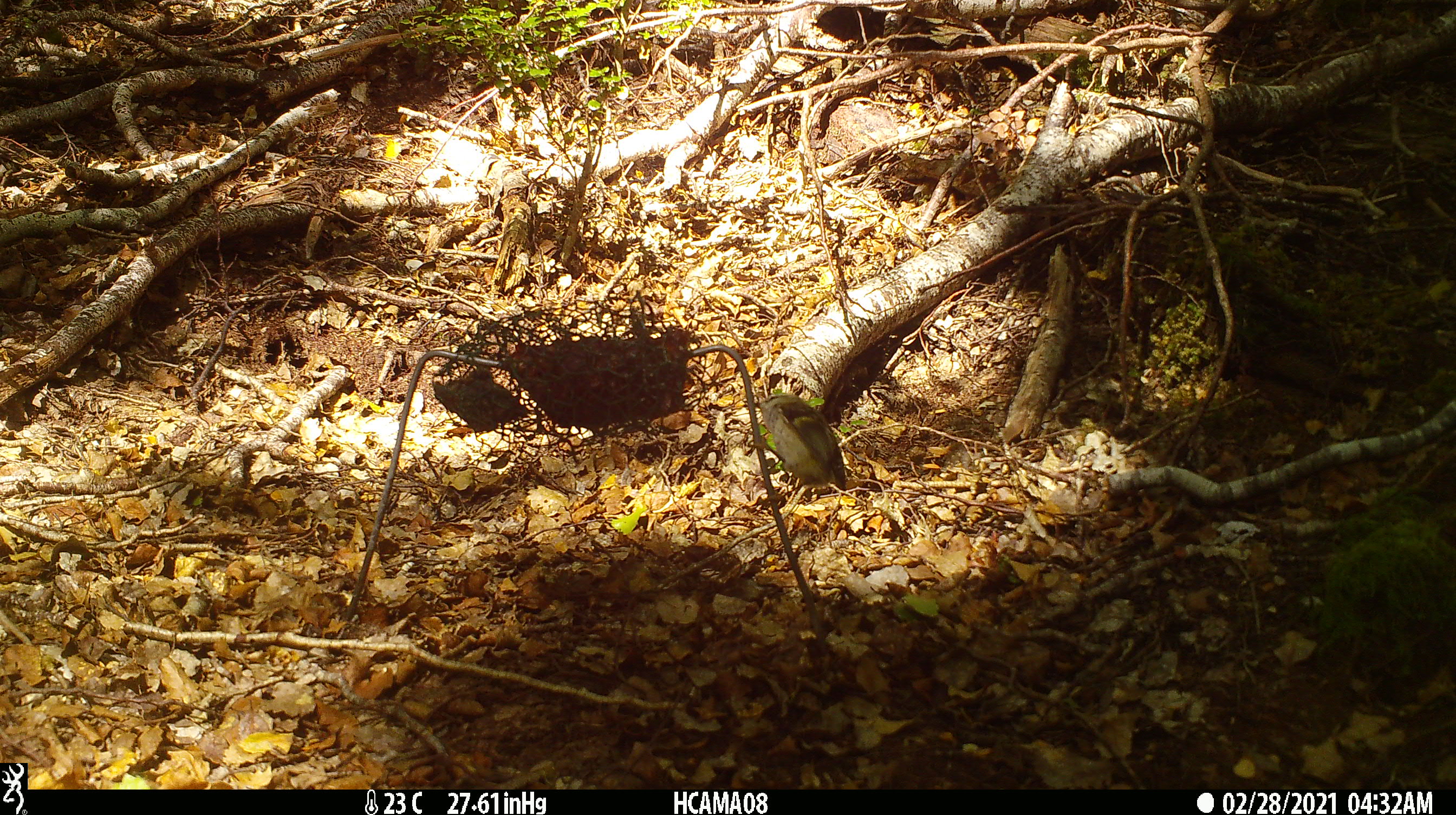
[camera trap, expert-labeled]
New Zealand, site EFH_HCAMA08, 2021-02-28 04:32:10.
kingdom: Animalia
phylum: Chordata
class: Aves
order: Passeriformes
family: Acanthisittidae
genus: Acanthisitta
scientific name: Acanthisitta chloris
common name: rifleman